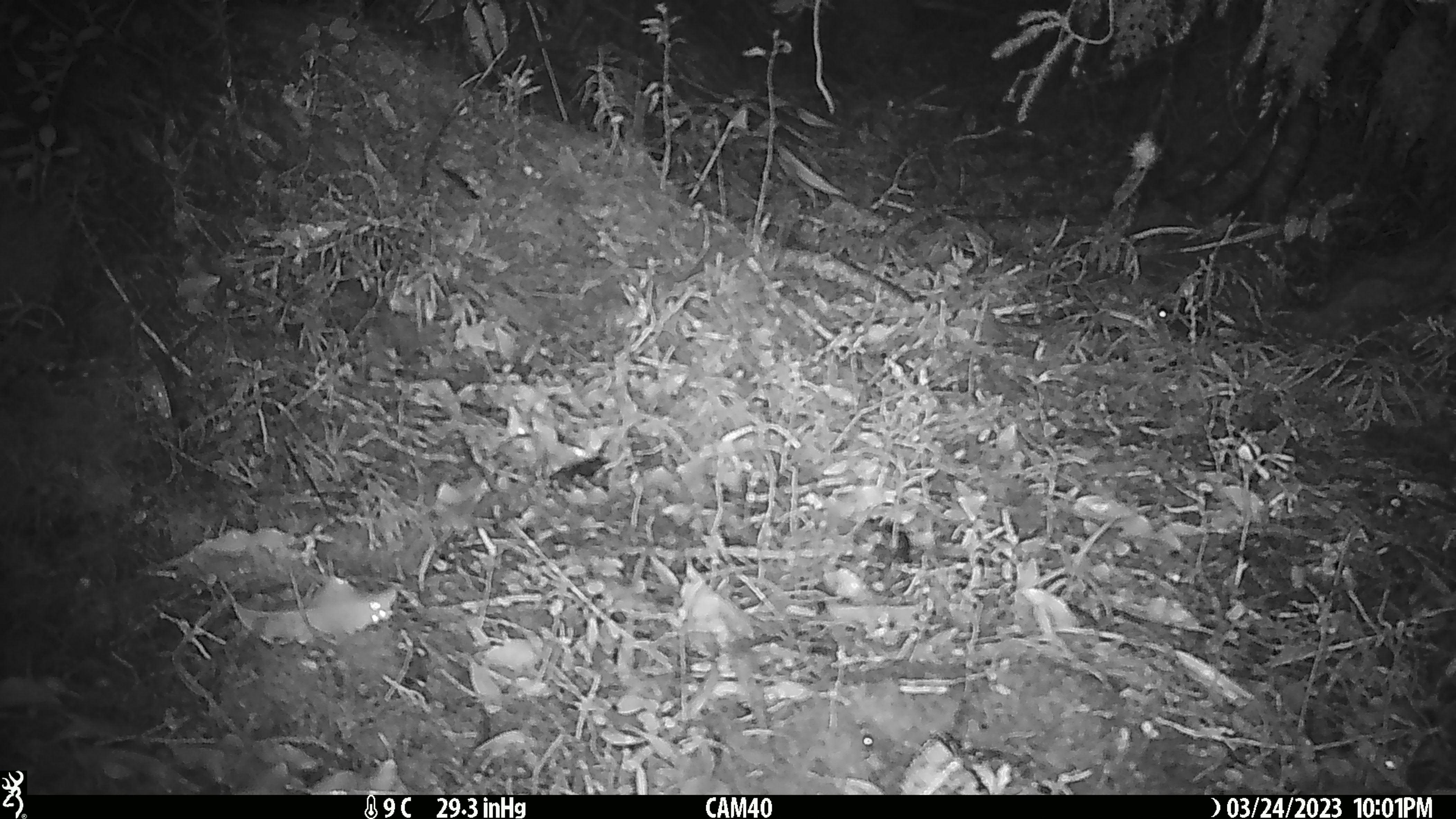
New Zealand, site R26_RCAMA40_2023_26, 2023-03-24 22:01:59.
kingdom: Animalia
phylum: Chordata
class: Mammalia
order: Rodentia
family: Muridae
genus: Mus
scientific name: Mus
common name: mouse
Mouse (Mus).